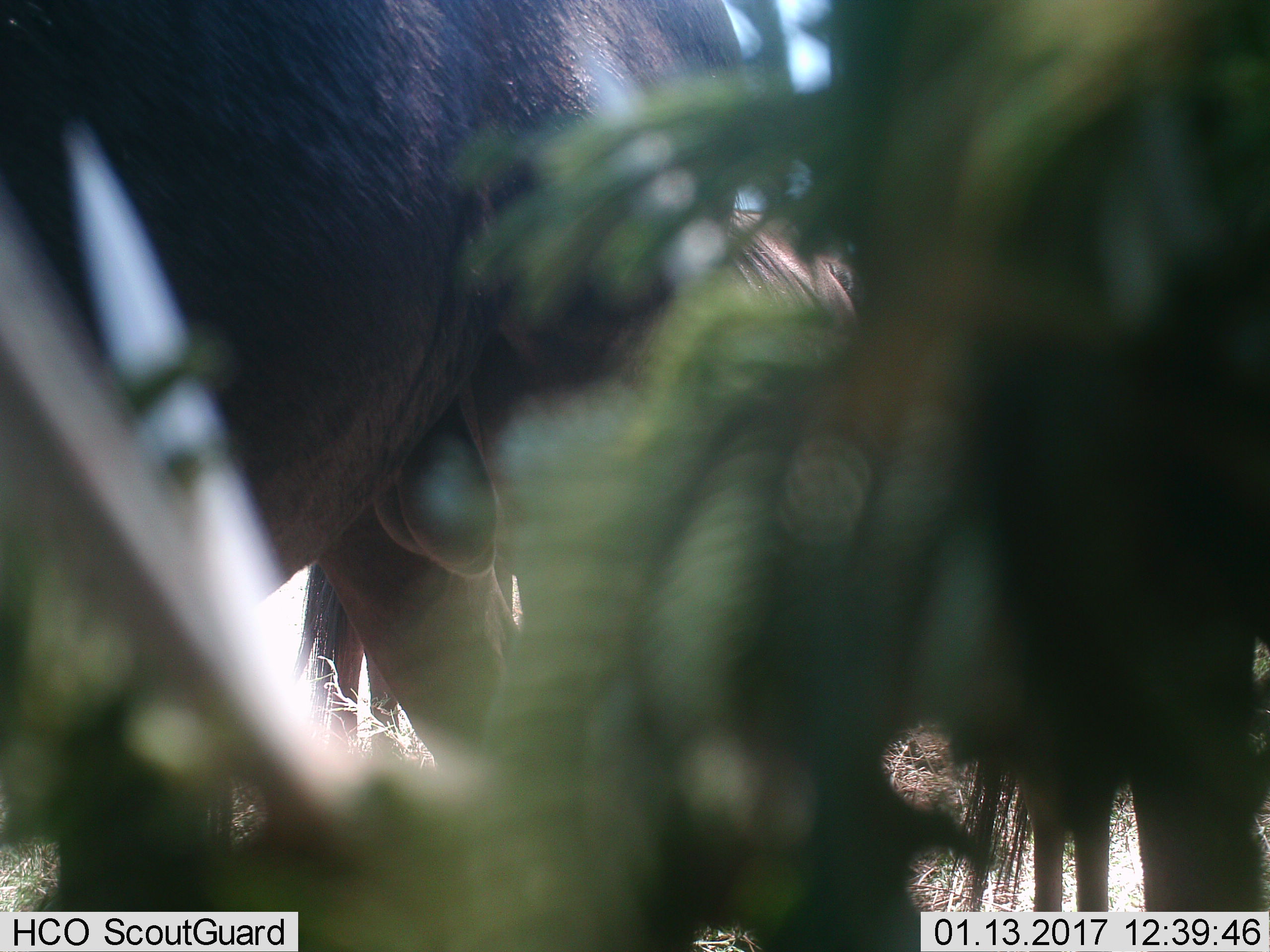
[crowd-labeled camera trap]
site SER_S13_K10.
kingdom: Animalia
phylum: Chordata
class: Mammalia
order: Artiodactyla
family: Bovidae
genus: Connochaetes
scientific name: Connochaetes taurinus taurinus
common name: blue wildebeest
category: wildebeestblue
Wildebeestblue (blue wildebeest) (Connochaetes taurinus taurinus), count 3. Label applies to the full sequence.